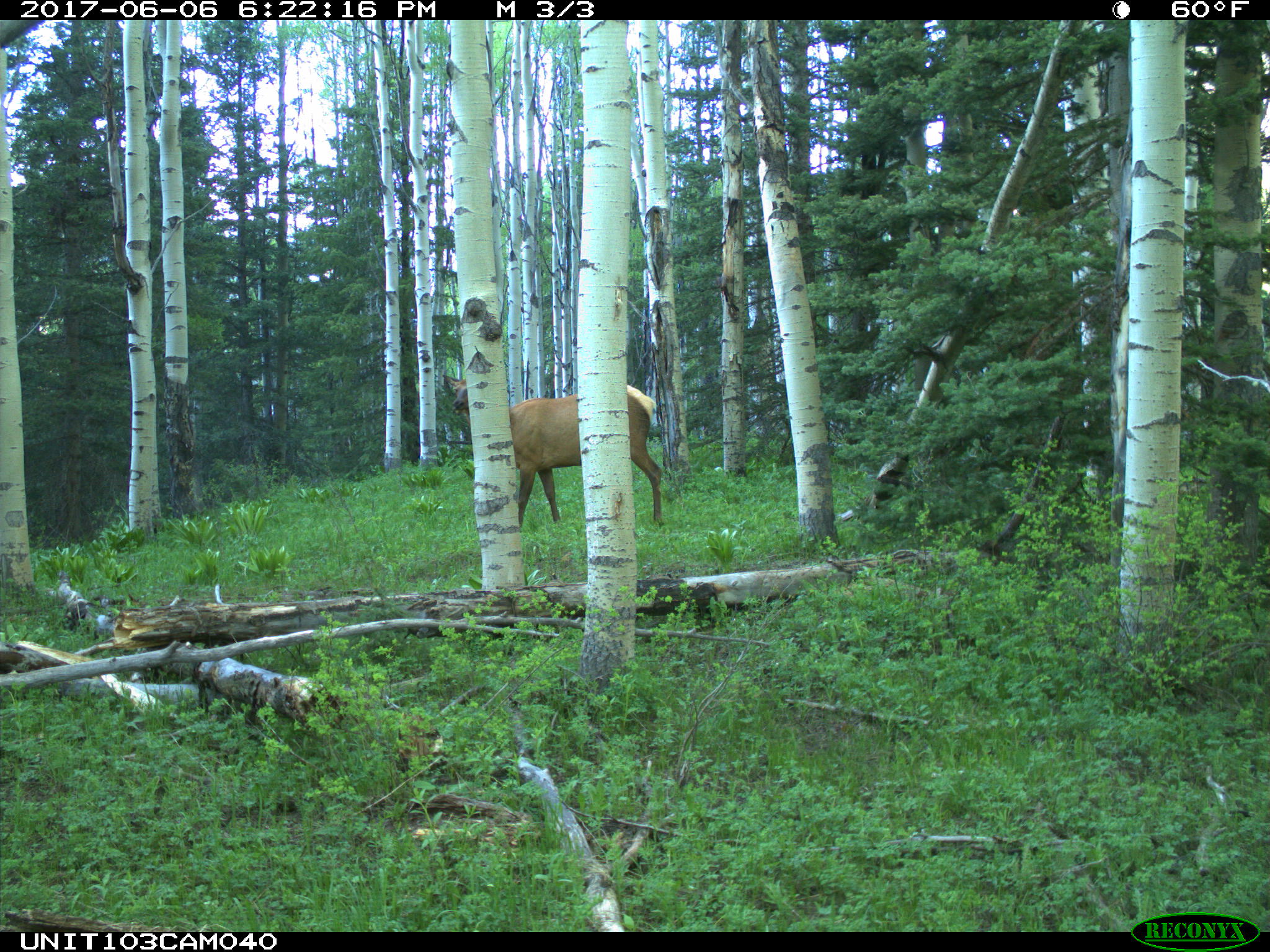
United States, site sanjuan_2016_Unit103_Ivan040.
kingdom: Animalia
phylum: Chordata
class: Mammalia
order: Artiodactyla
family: Cervidae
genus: Cervus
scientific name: Cervus elaphus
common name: red deer